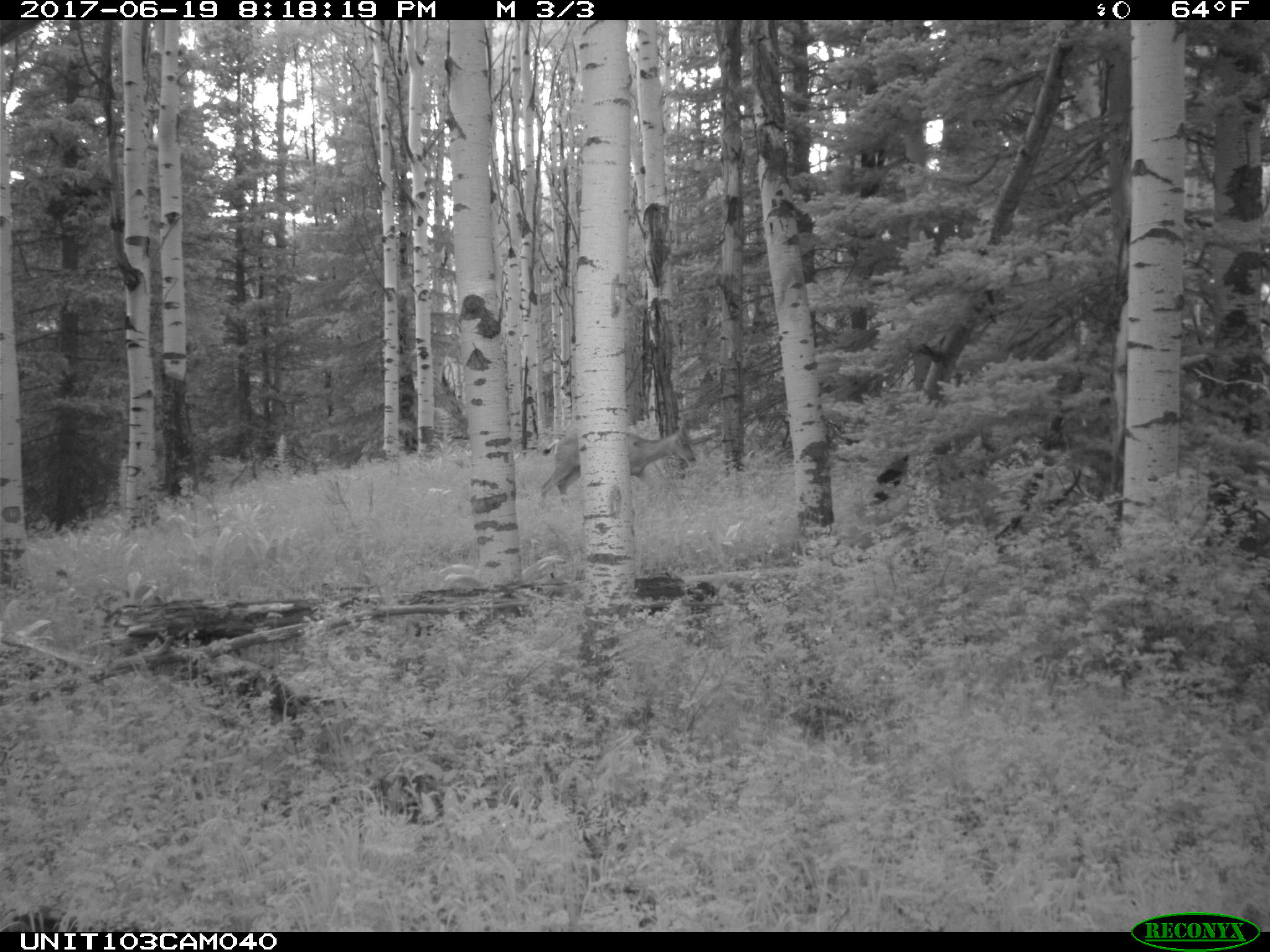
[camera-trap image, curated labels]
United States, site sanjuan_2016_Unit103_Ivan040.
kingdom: Animalia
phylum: Chordata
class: Mammalia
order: Artiodactyla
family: Cervidae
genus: Odocoileus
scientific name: Odocoileus hemionus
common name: mule deer